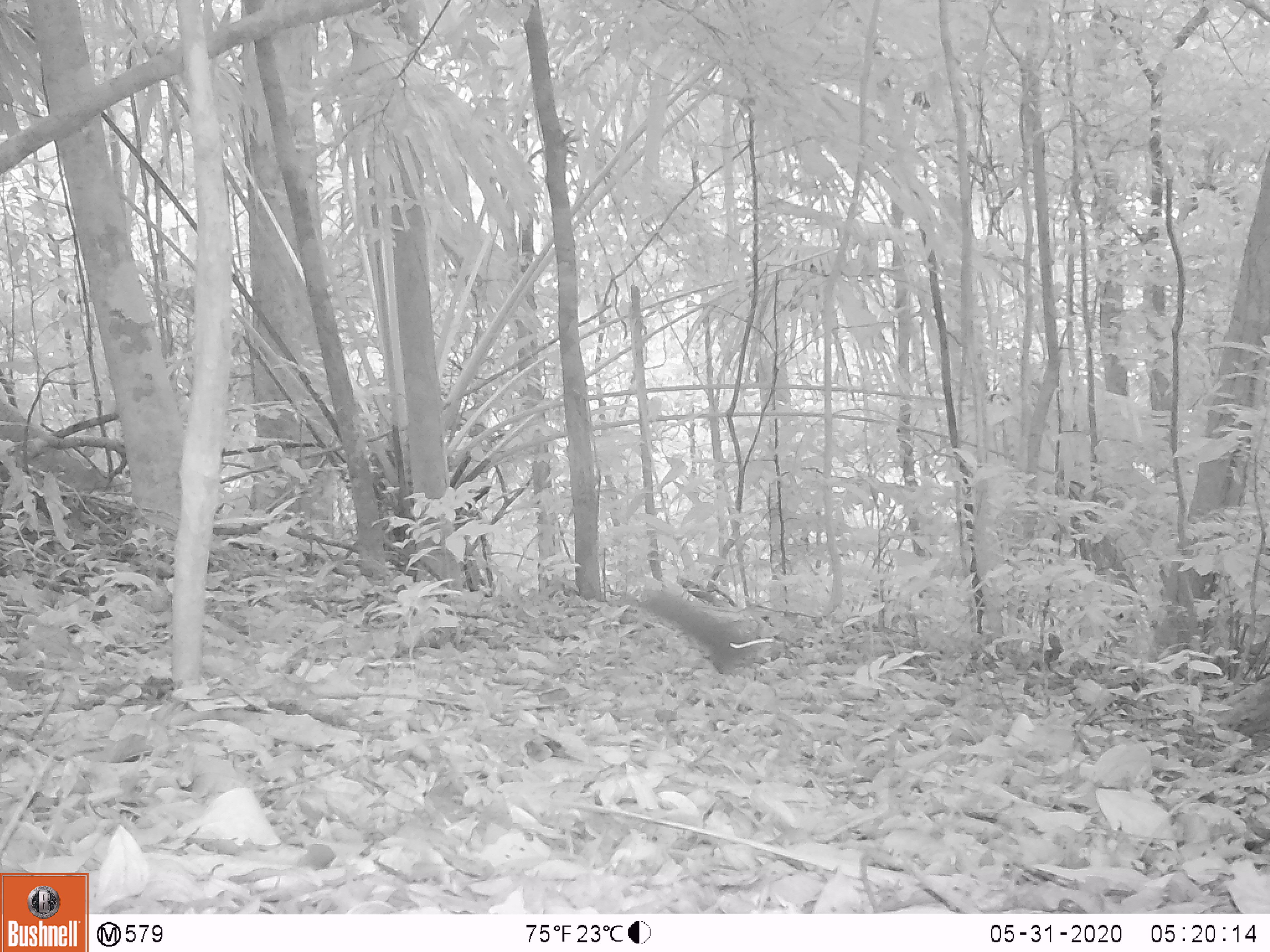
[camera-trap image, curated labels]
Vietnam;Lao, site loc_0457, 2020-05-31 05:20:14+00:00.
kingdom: Animalia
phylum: Chordata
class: Mammalia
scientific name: Mammalia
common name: mammal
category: unidentified small mammal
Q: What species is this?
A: Unidentified small mammal (mammal) (Mammalia).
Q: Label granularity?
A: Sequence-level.